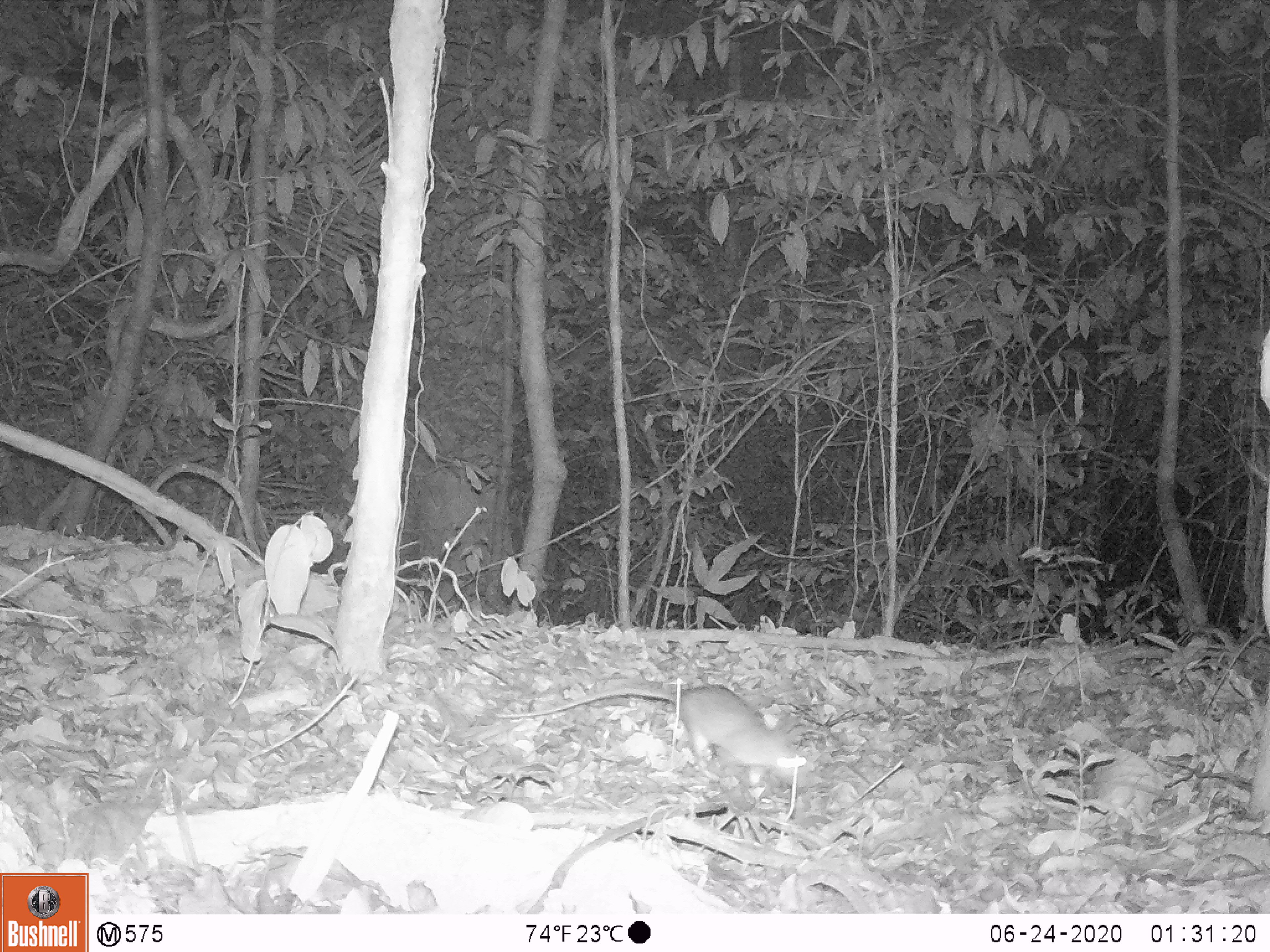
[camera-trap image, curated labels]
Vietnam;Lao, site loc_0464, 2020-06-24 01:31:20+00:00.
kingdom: Animalia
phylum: Chordata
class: Mammalia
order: Rodentia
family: Muridae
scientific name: Muridae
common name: old-world mice and rats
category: unidentified murid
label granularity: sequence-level